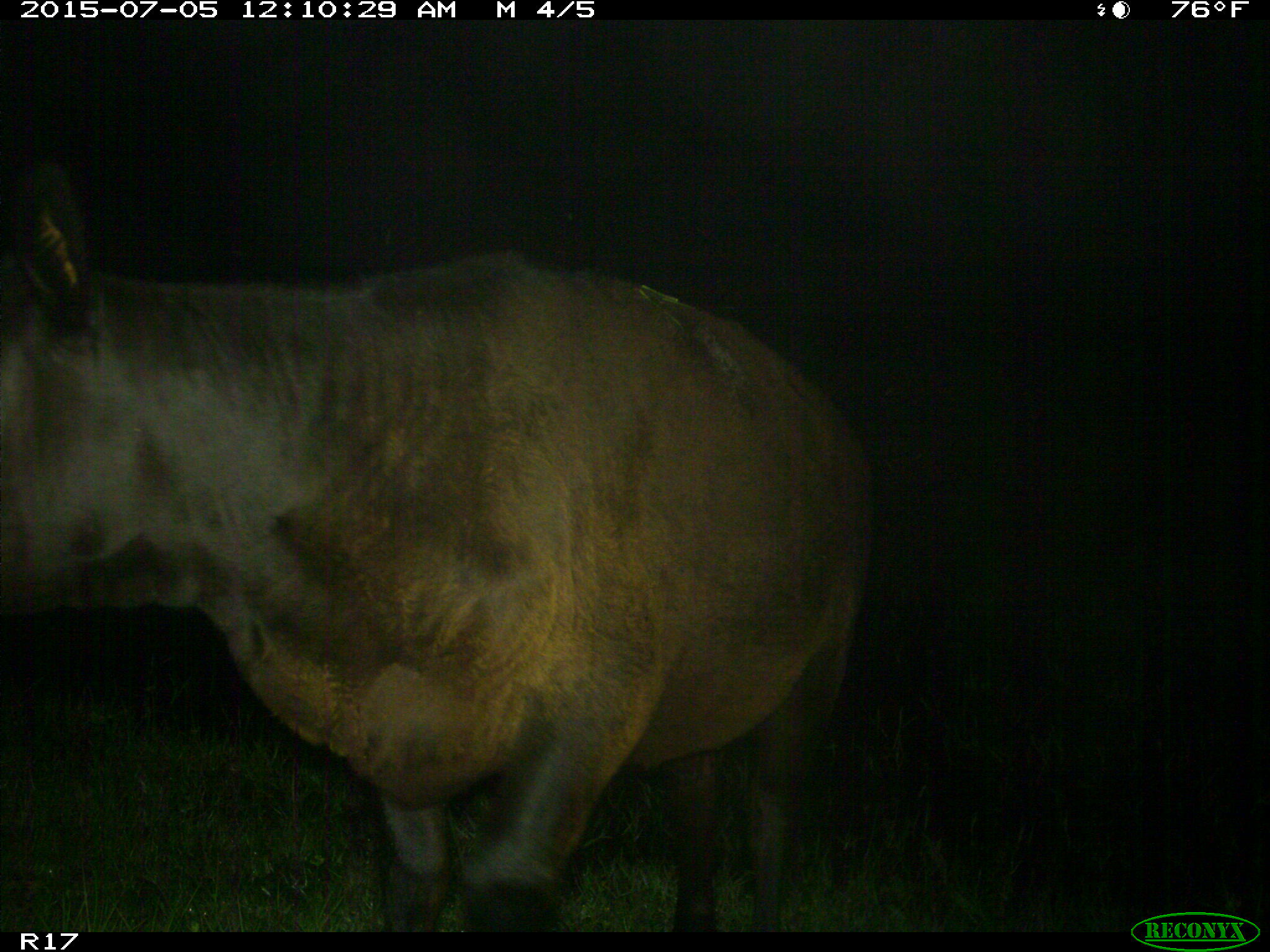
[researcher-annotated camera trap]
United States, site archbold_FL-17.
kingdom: Animalia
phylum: Chordata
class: Mammalia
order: Artiodactyla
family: Bovidae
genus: Bos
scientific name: Bos taurus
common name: domestic cow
Bos taurus (domestic cow).